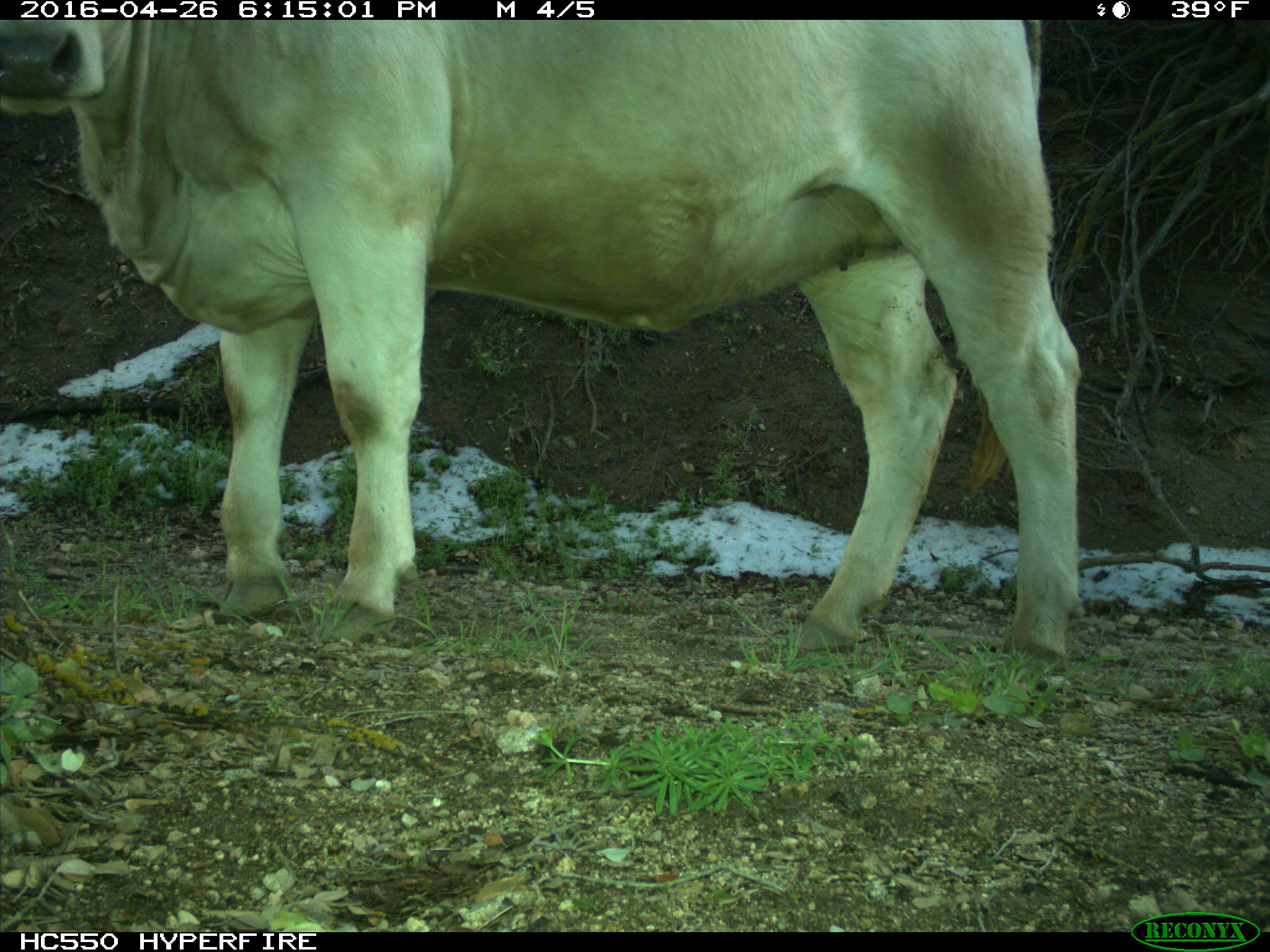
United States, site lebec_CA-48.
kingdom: Animalia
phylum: Chordata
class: Mammalia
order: Artiodactyla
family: Bovidae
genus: Bos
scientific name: Bos taurus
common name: domestic cow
Bos taurus (domestic cow).